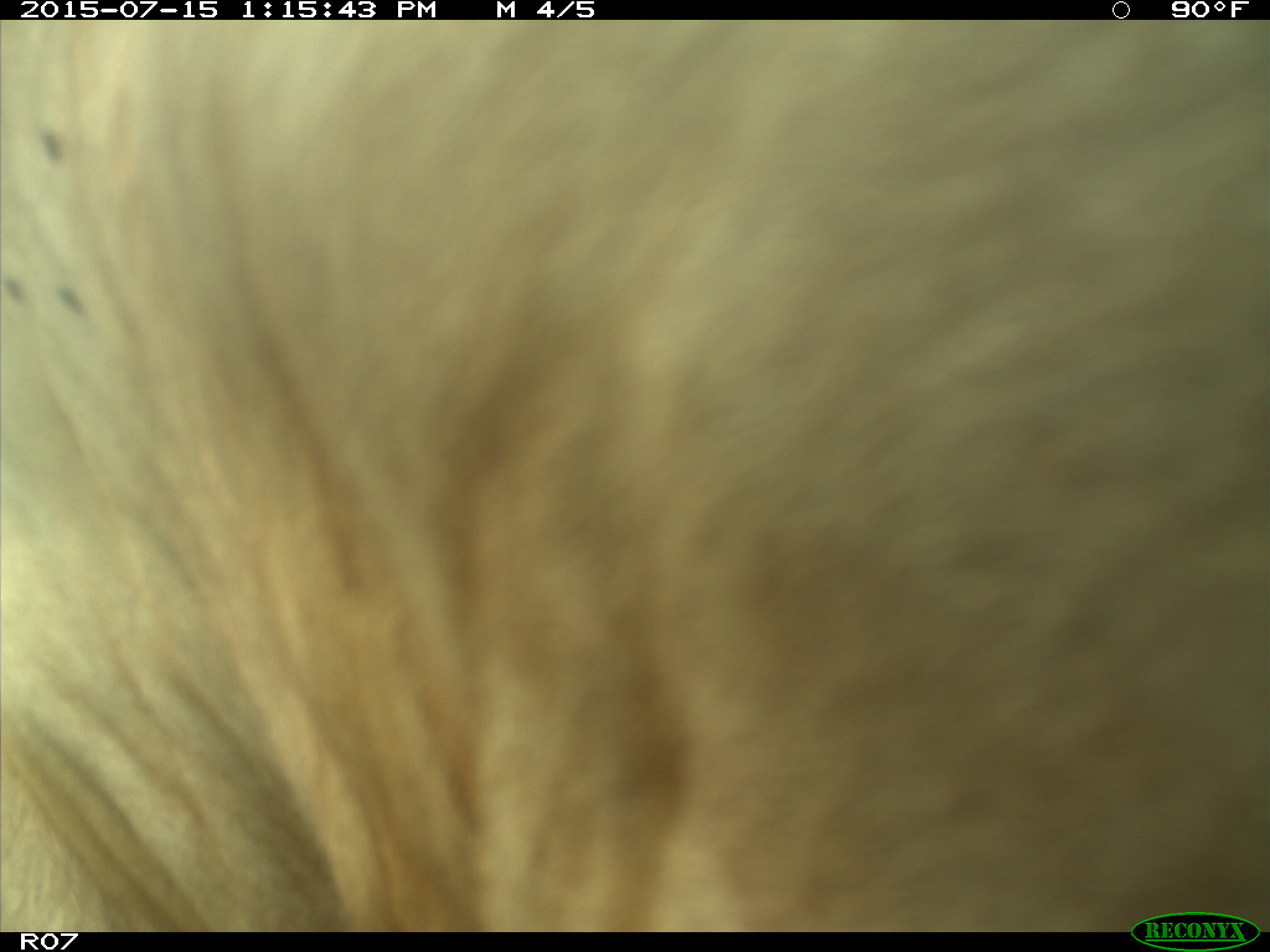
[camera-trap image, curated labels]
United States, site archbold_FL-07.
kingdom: Animalia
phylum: Chordata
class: Mammalia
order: Artiodactyla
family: Bovidae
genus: Bos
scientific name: Bos taurus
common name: domestic cow